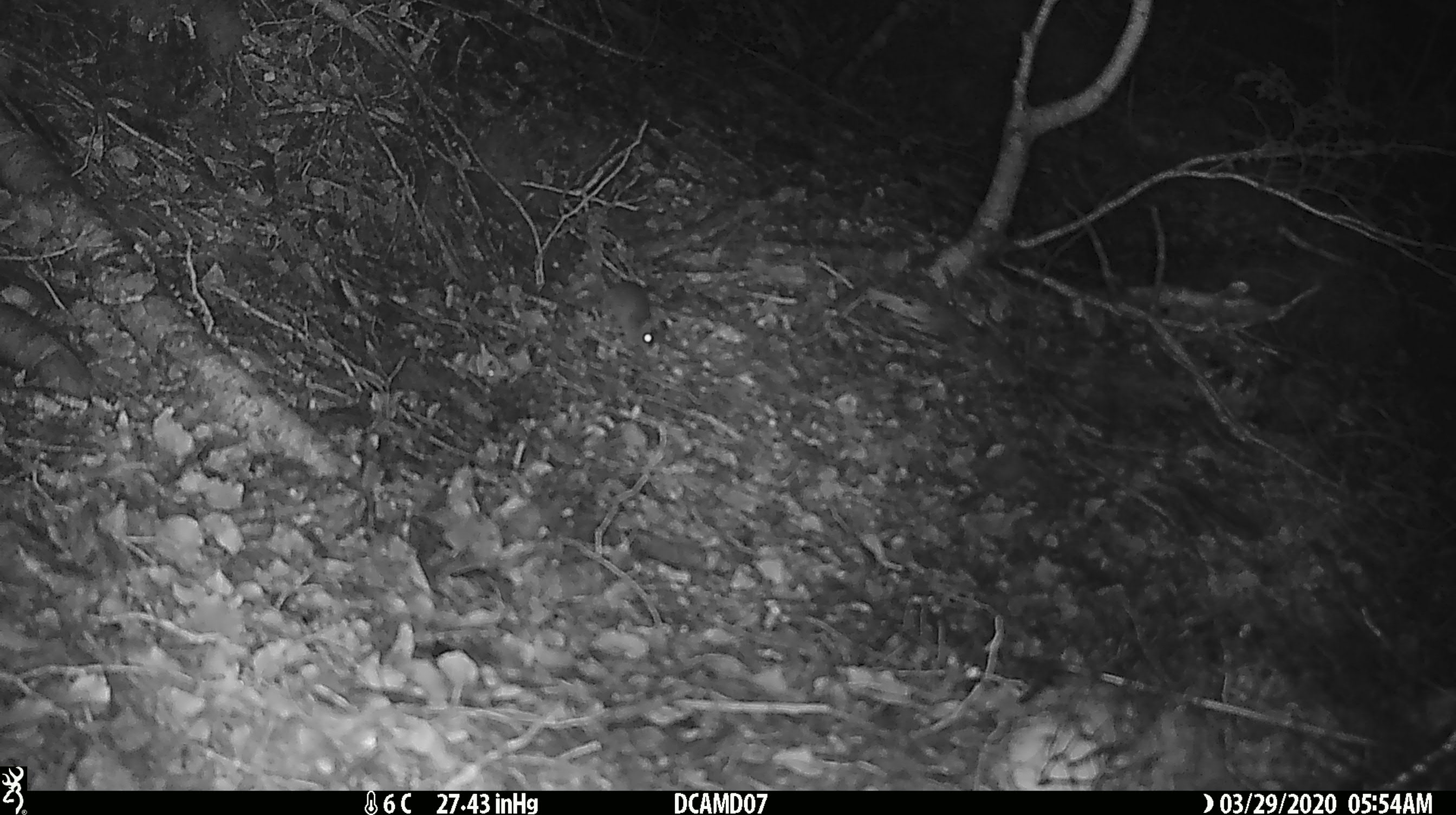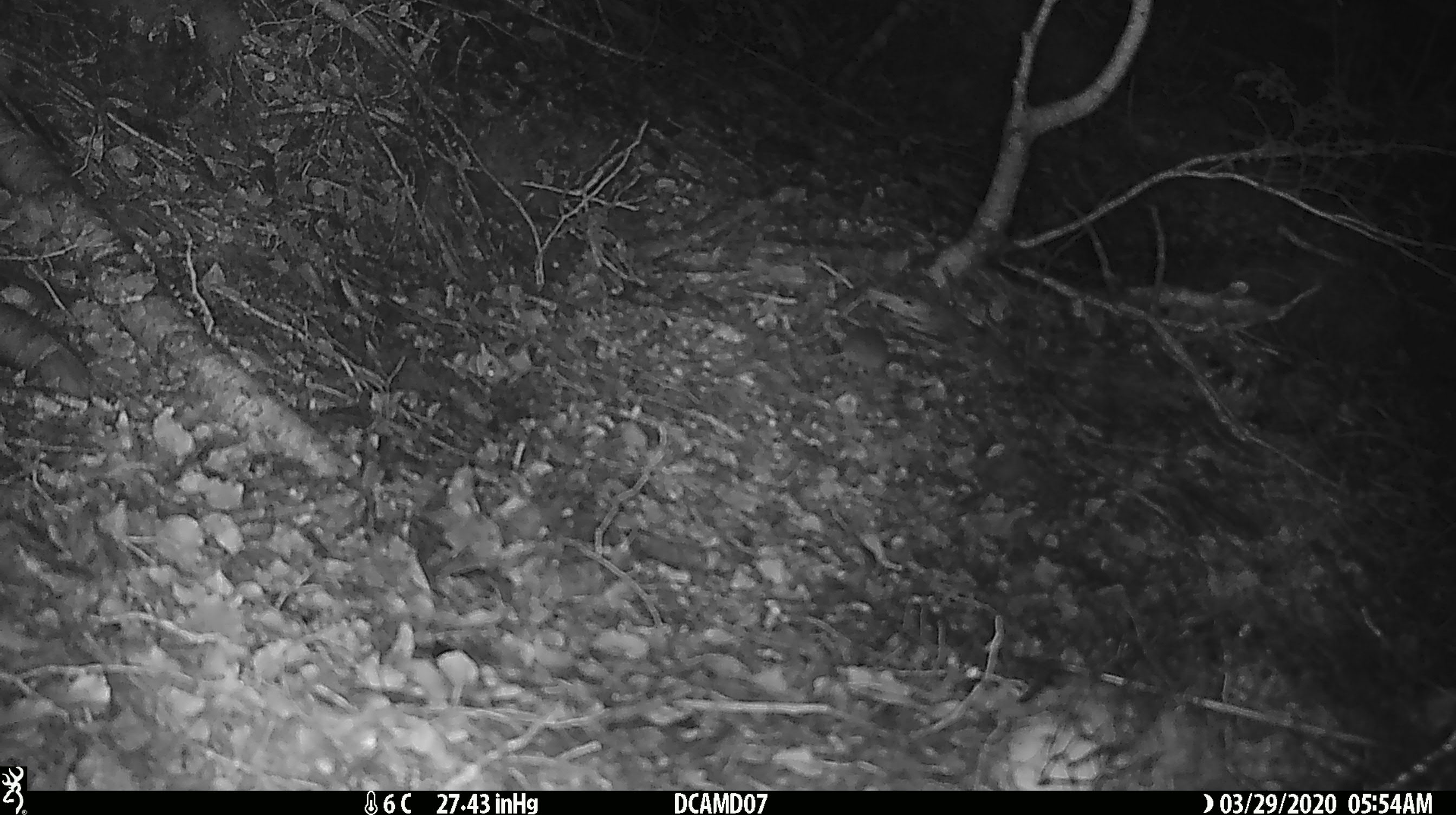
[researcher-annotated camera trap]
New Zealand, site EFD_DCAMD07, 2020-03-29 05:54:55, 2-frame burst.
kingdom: Animalia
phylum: Chordata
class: Mammalia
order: Rodentia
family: Muridae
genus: Mus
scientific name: Mus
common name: mouse